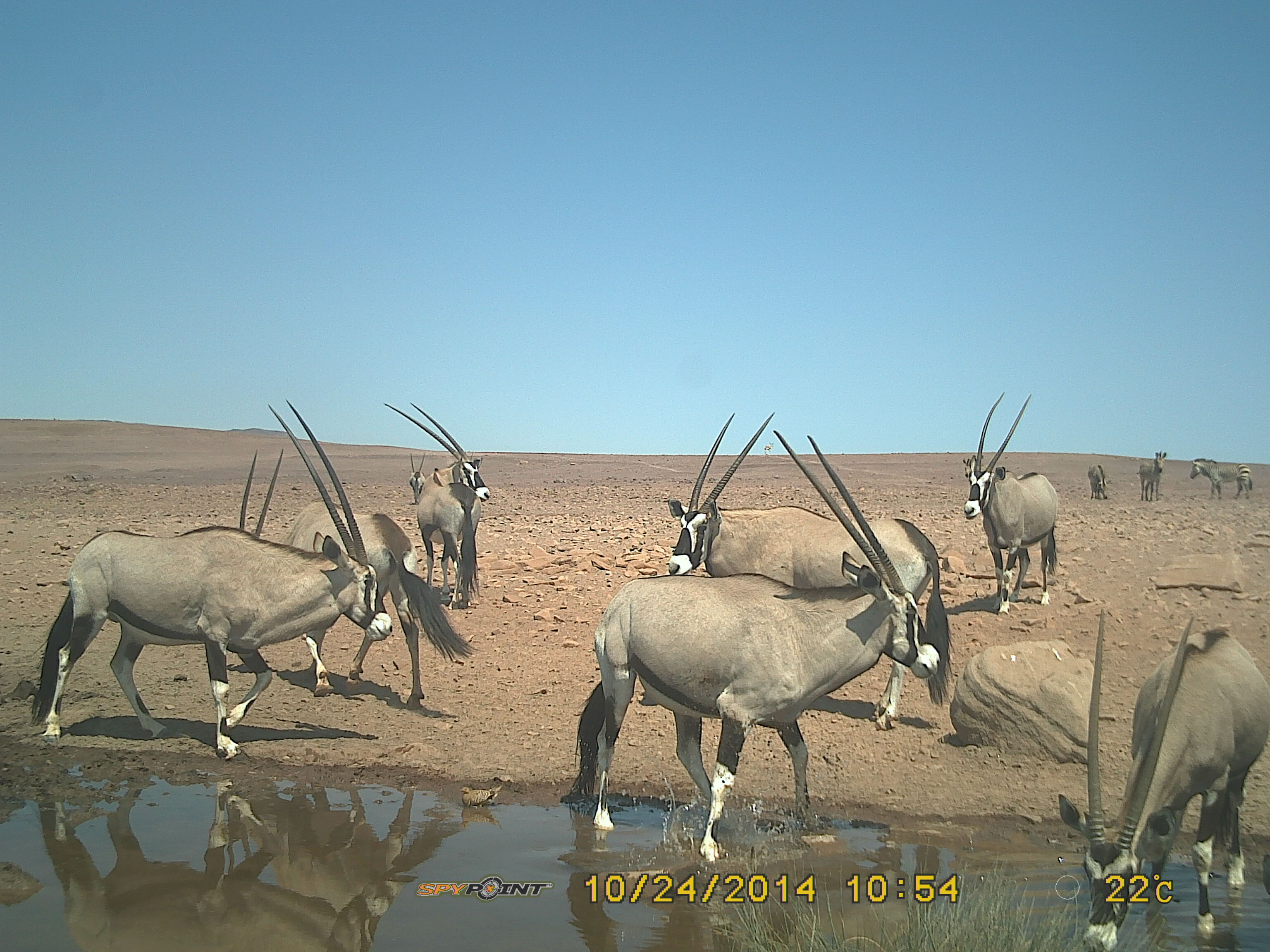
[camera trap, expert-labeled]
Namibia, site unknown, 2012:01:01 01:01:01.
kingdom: Animalia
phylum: Chordata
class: Mammalia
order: Artiodactyla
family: Bovidae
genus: Oryx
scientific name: Oryx gazella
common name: gemsbok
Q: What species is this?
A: Oryx gazella (gemsbok).